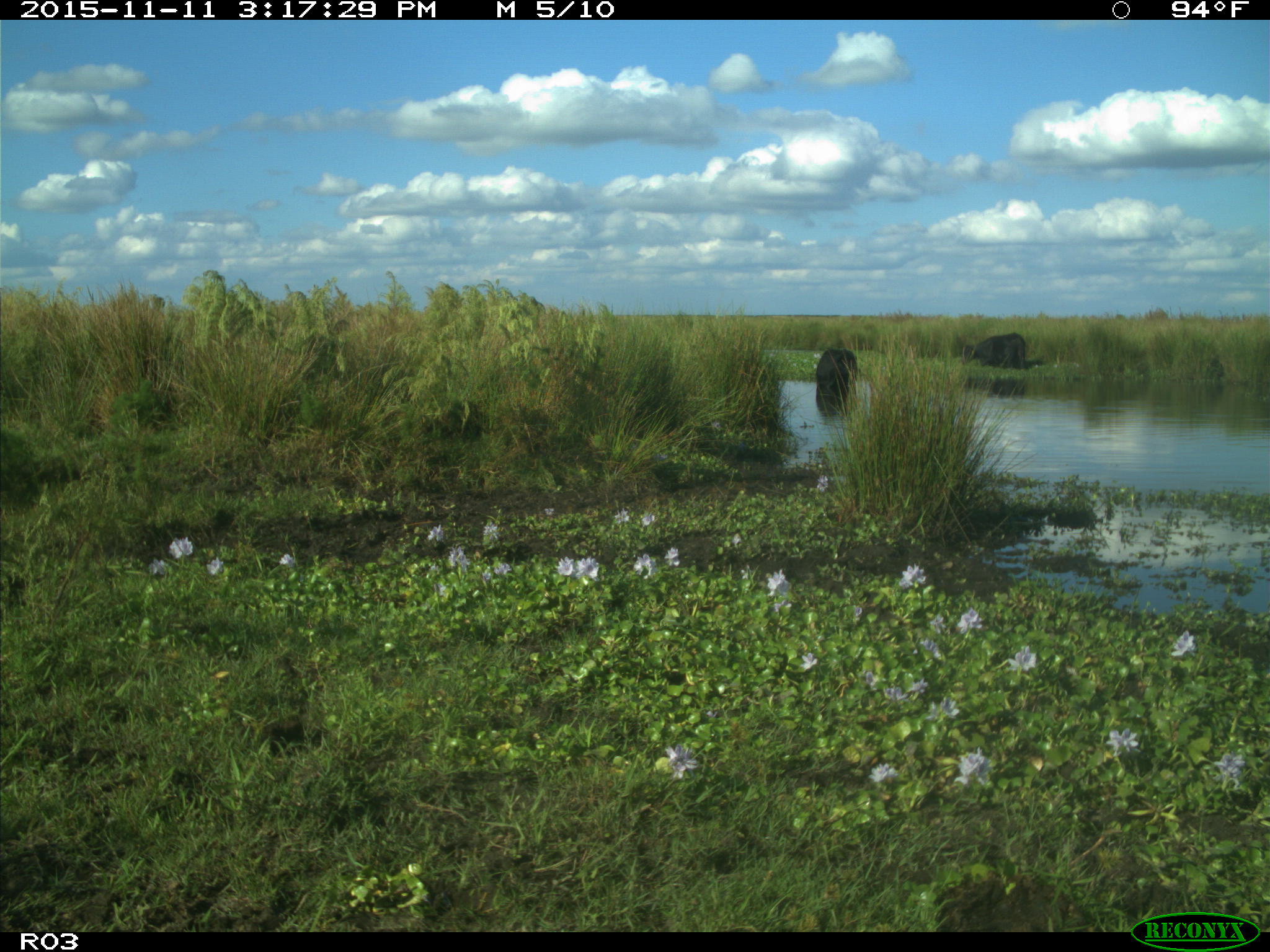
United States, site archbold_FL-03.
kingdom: Animalia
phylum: Chordata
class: Mammalia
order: Artiodactyla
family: Bovidae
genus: Bos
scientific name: Bos taurus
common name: domestic cow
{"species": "Bos taurus (domestic cow)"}